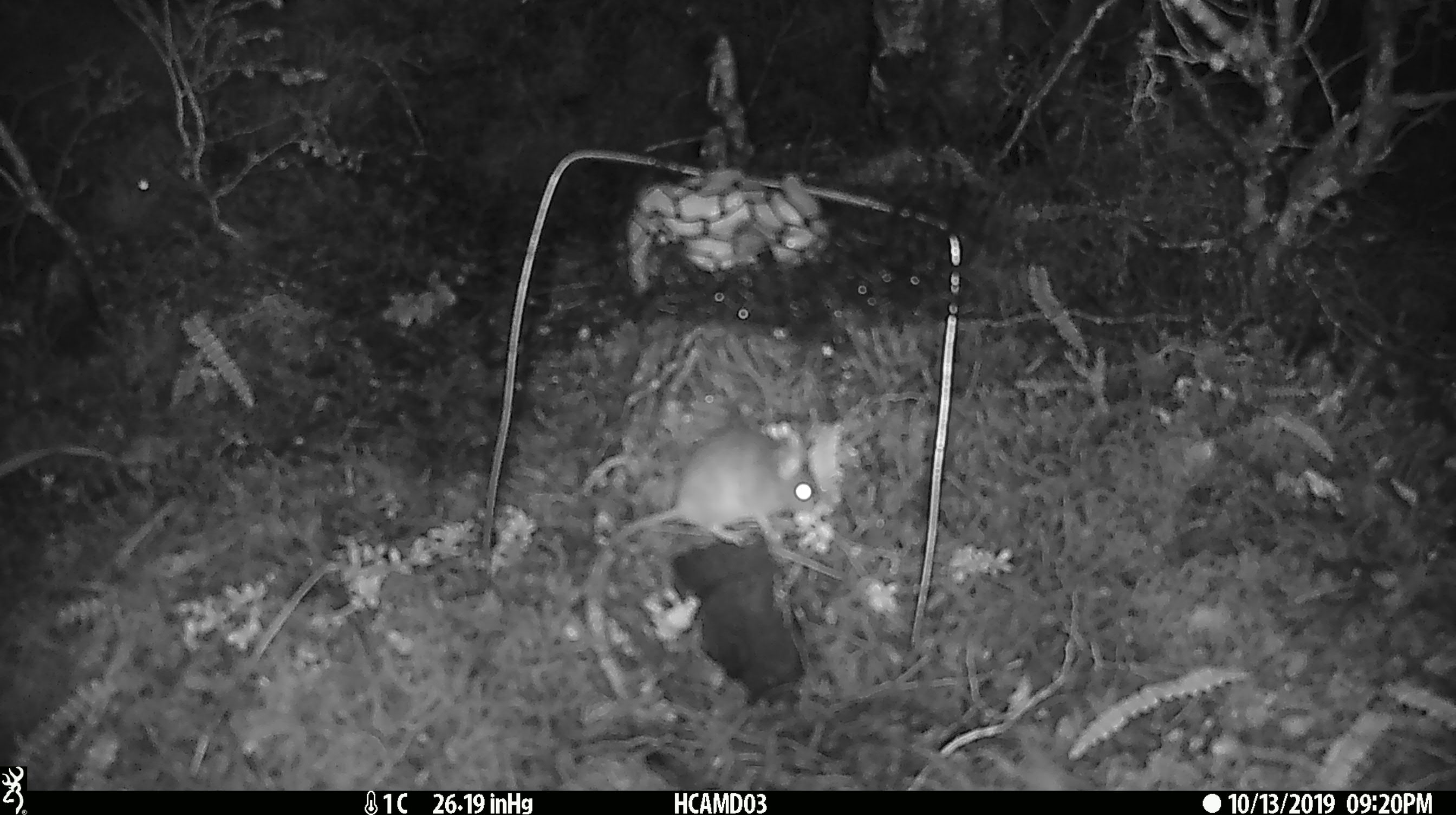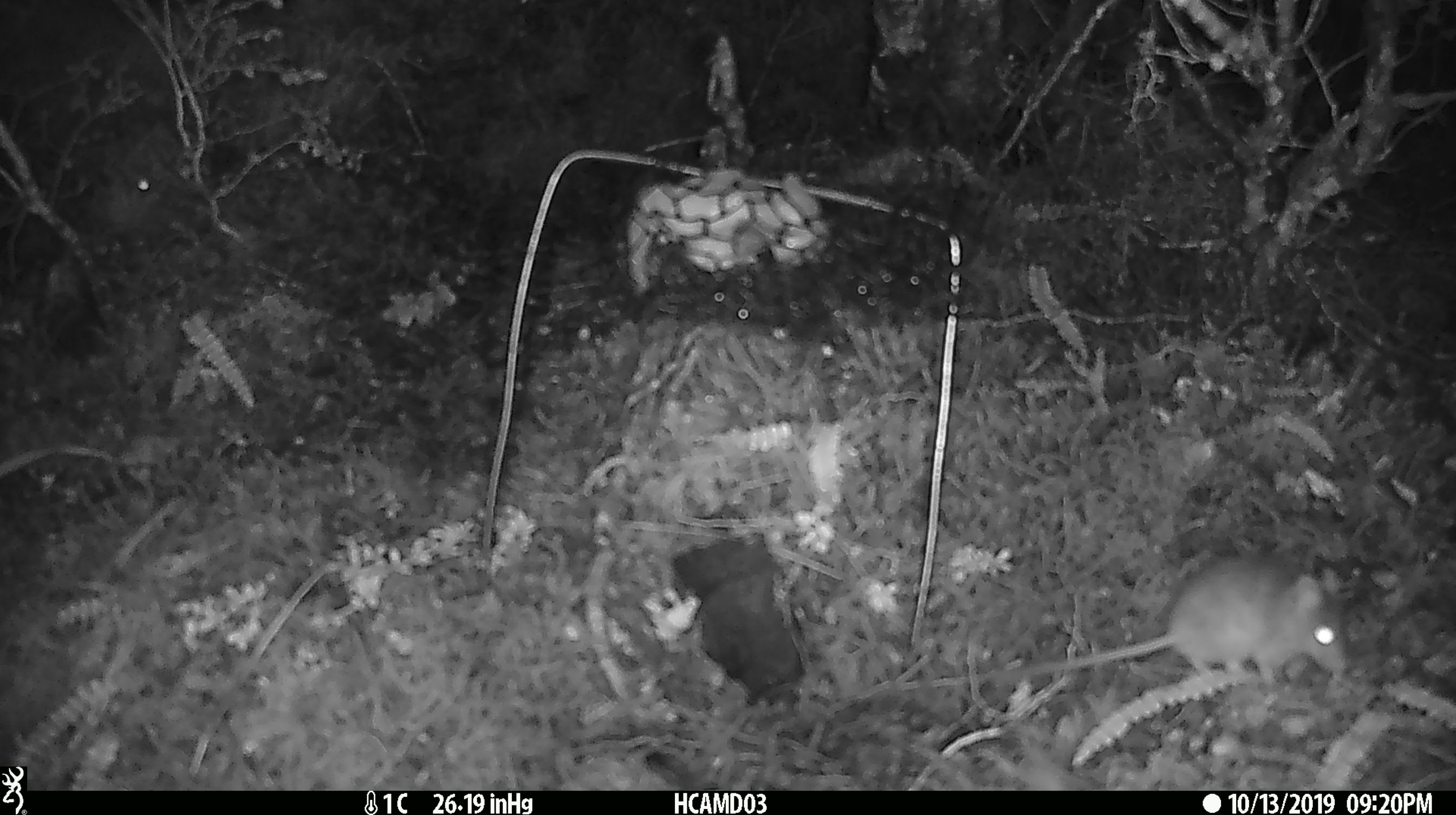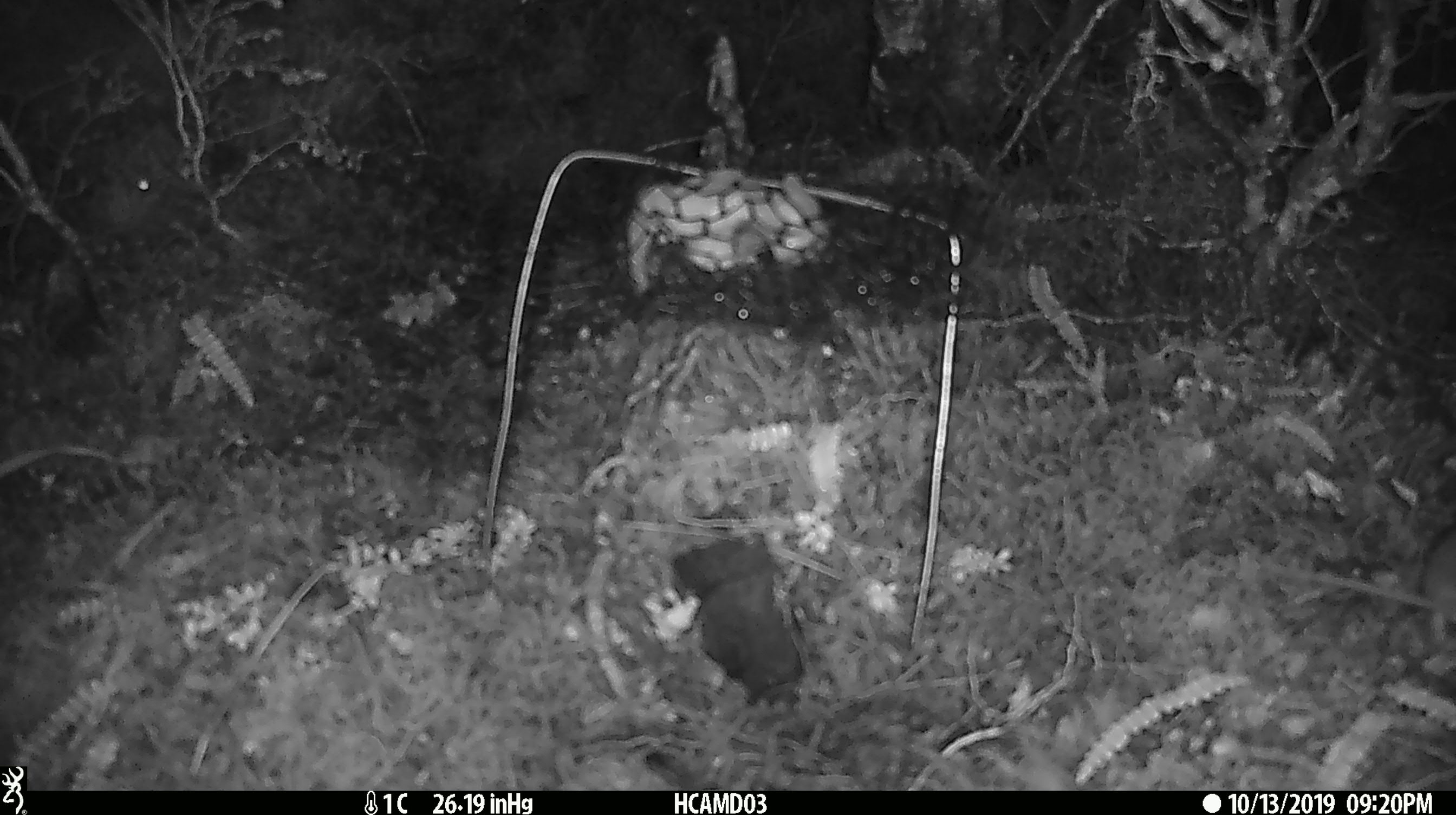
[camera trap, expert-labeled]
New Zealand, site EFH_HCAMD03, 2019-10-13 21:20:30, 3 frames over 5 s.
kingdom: Animalia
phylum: Chordata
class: Mammalia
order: Rodentia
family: Muridae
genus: Mus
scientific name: Mus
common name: mouse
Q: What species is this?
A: Mouse (Mus).